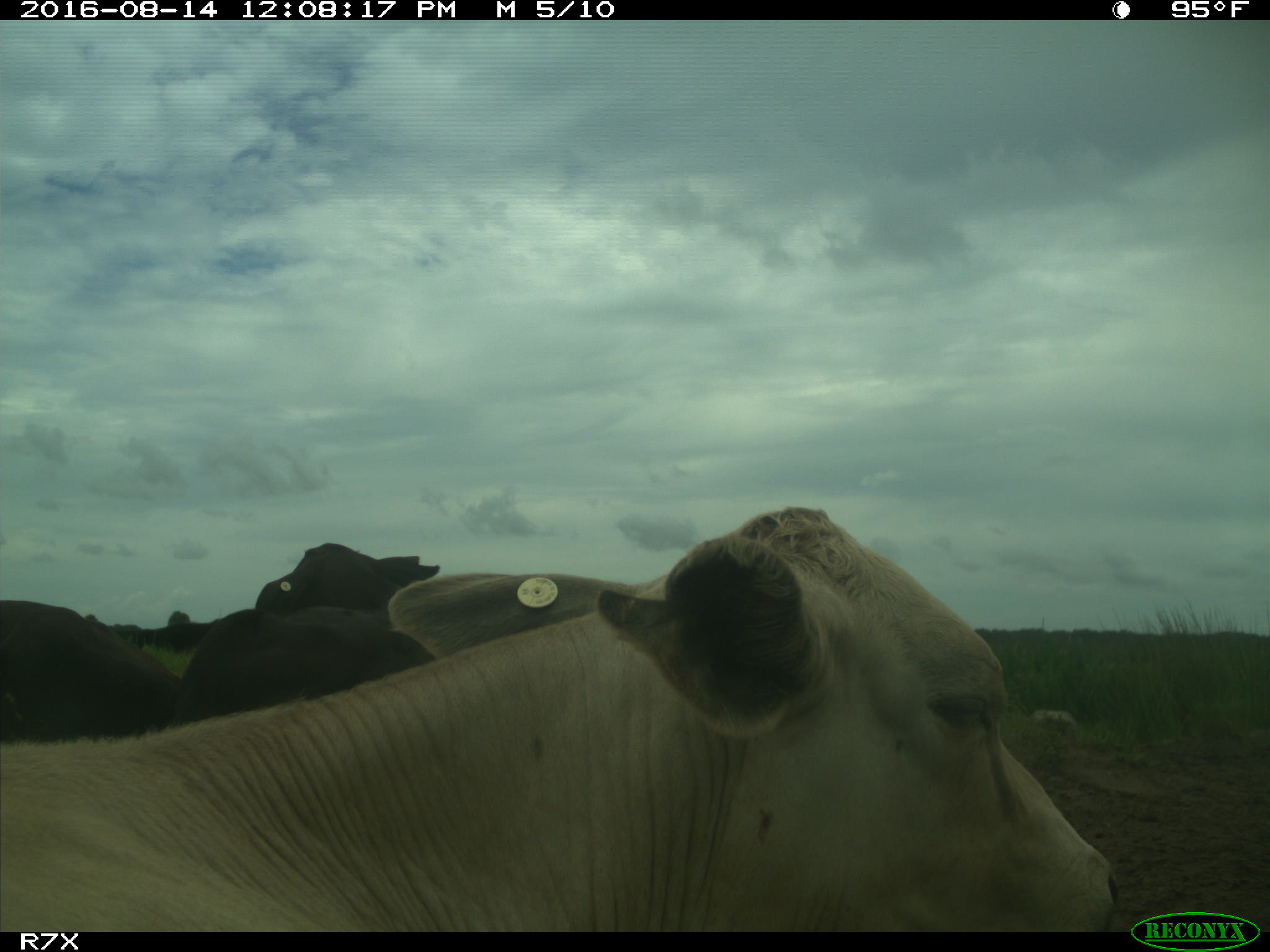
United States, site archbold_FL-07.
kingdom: Animalia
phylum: Chordata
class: Mammalia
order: Artiodactyla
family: Bovidae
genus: Bos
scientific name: Bos taurus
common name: domestic cow